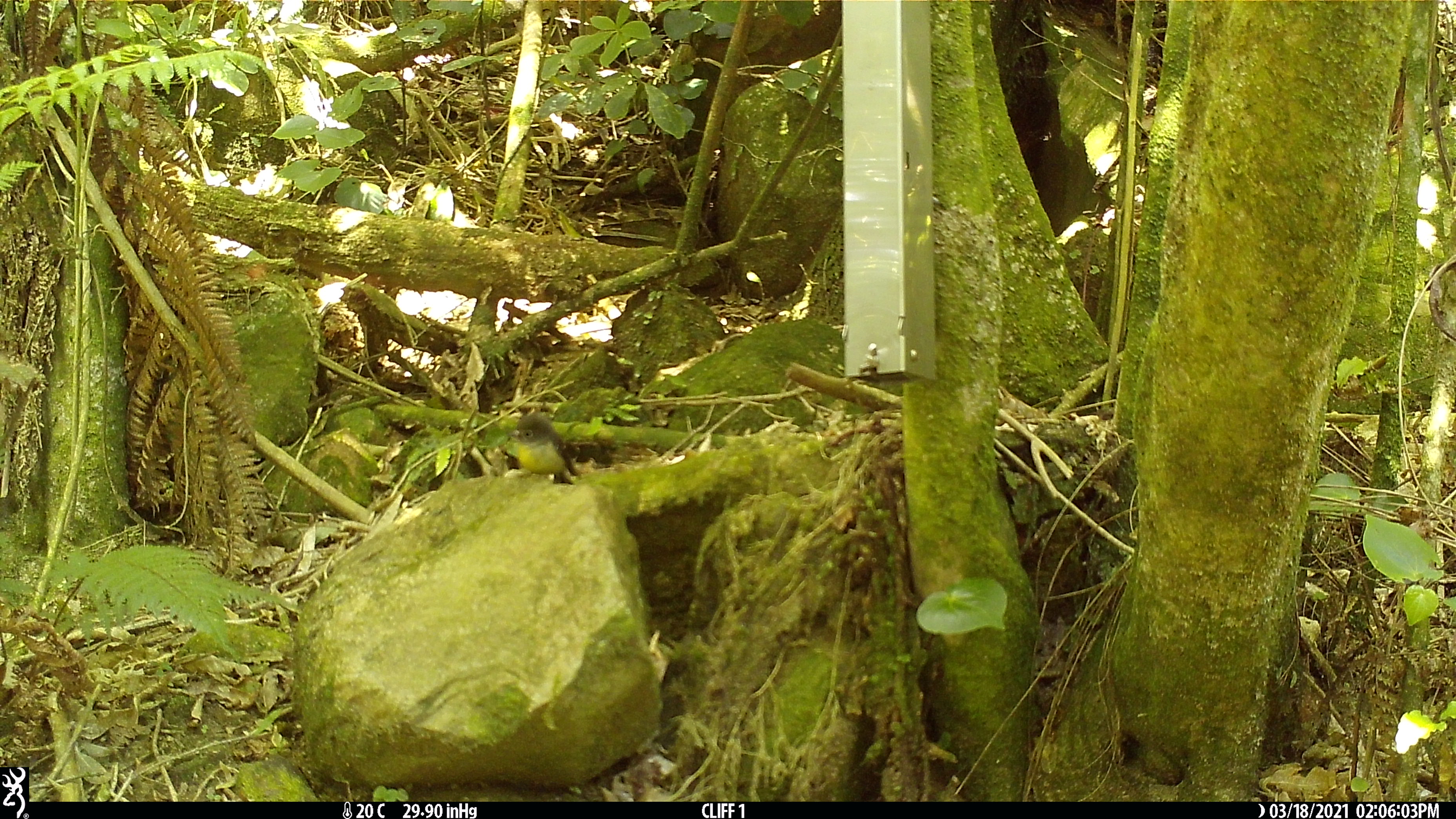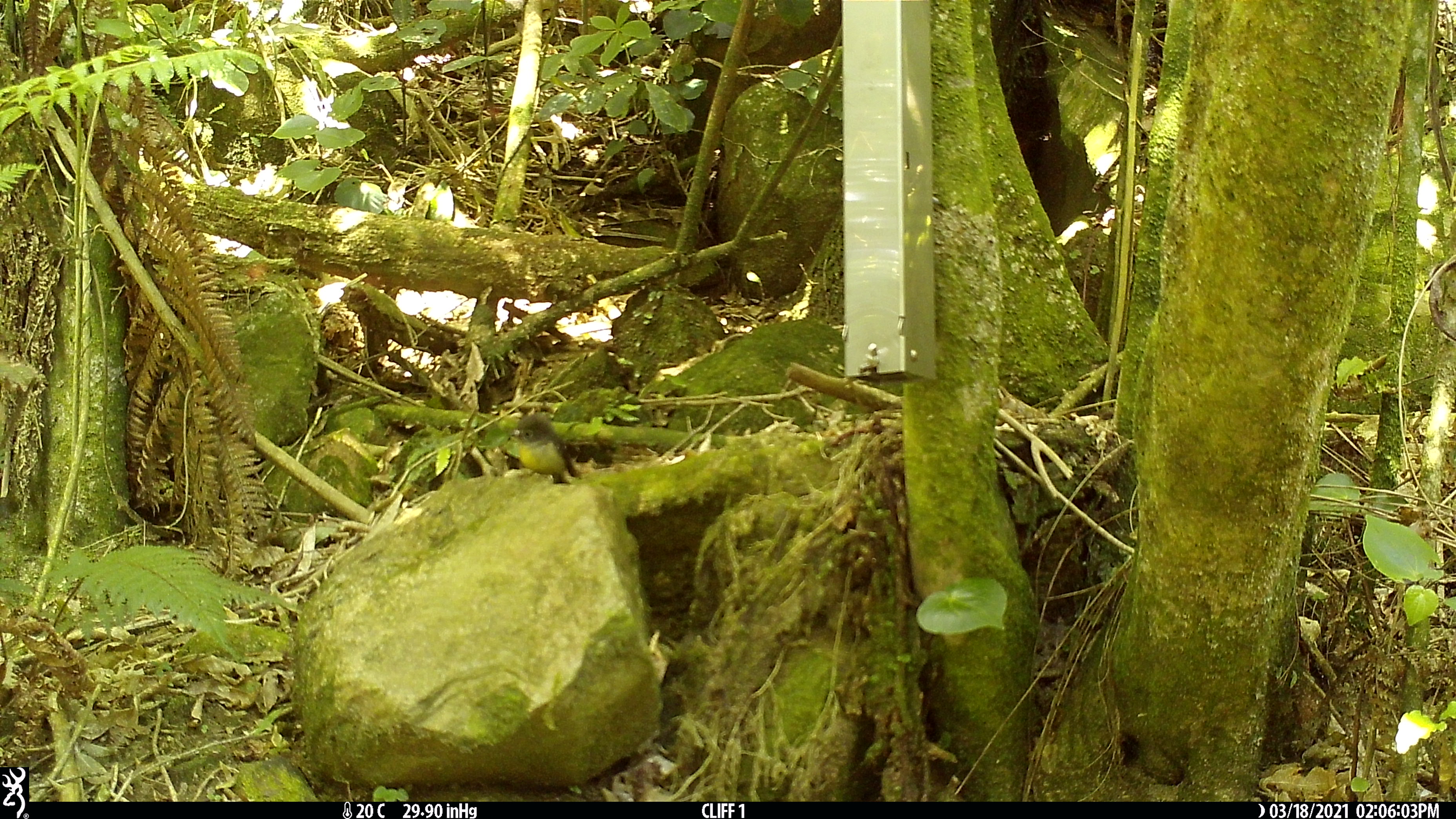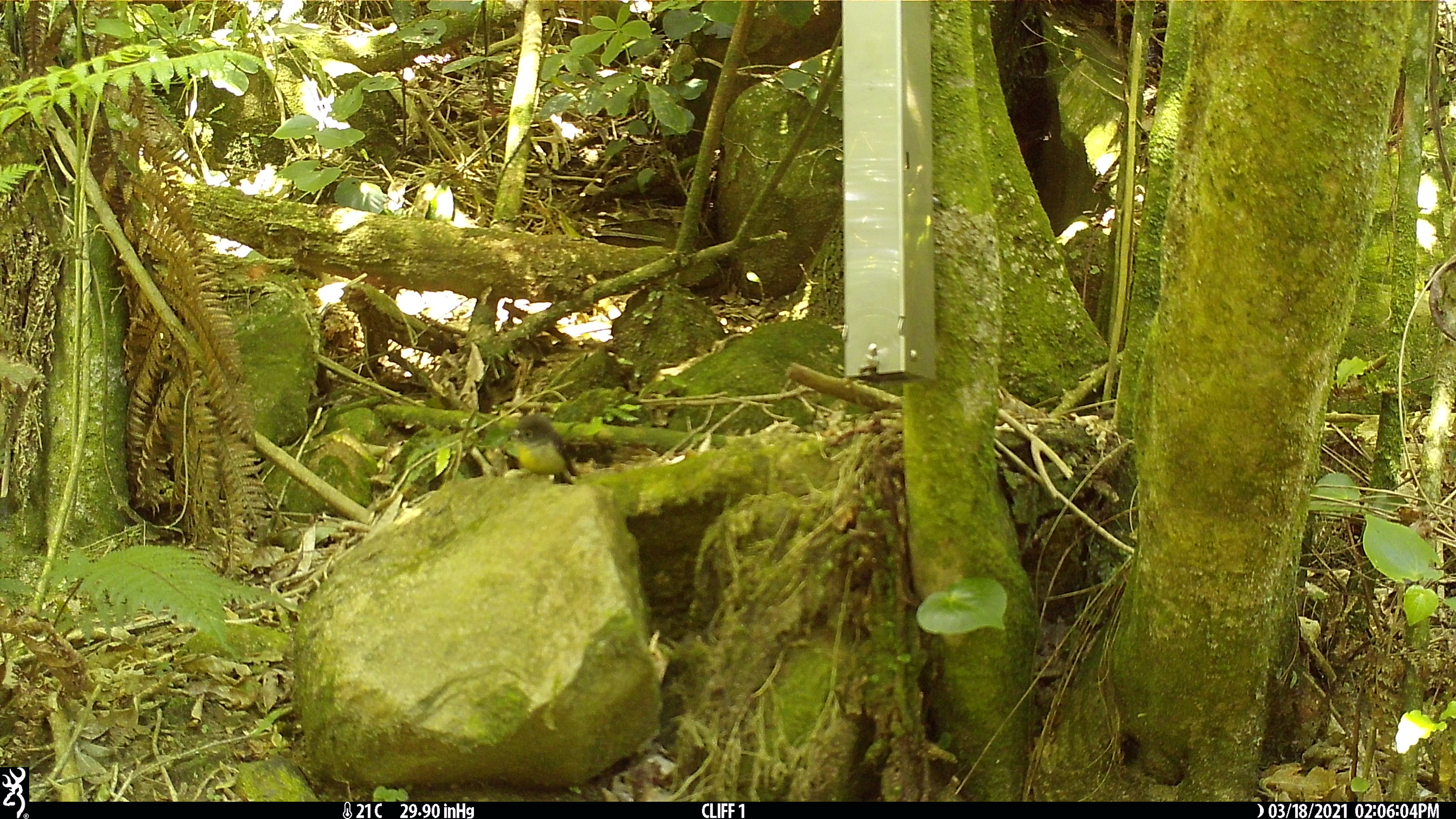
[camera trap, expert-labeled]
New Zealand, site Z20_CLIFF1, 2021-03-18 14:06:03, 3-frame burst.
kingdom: Animalia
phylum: Chordata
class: Aves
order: Passeriformes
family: Petroicidae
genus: Petroica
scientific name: Petroica macrocephala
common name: tomtit